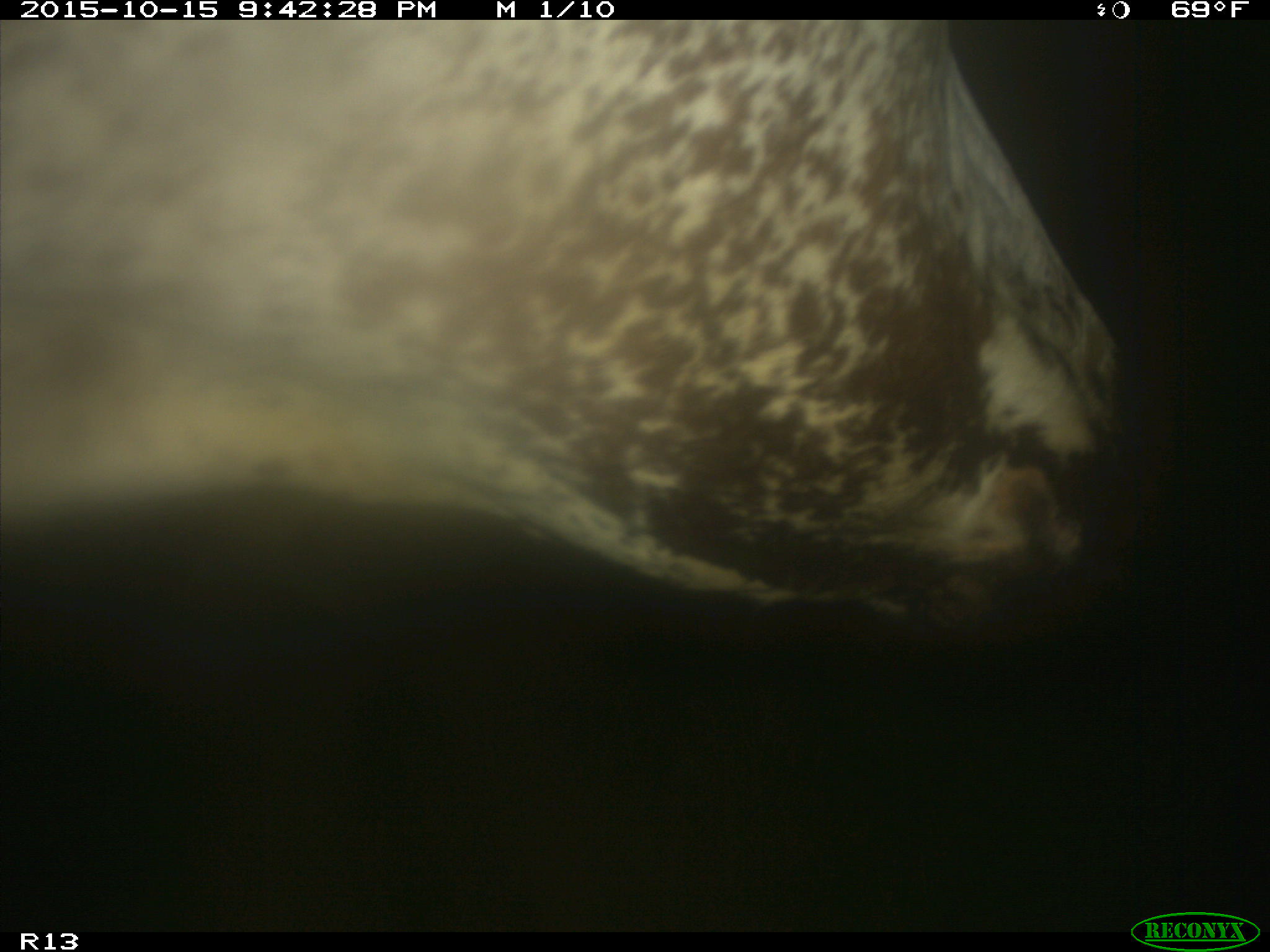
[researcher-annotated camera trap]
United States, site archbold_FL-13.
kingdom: Animalia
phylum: Chordata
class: Mammalia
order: Artiodactyla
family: Bovidae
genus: Bos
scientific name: Bos taurus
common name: domestic cow